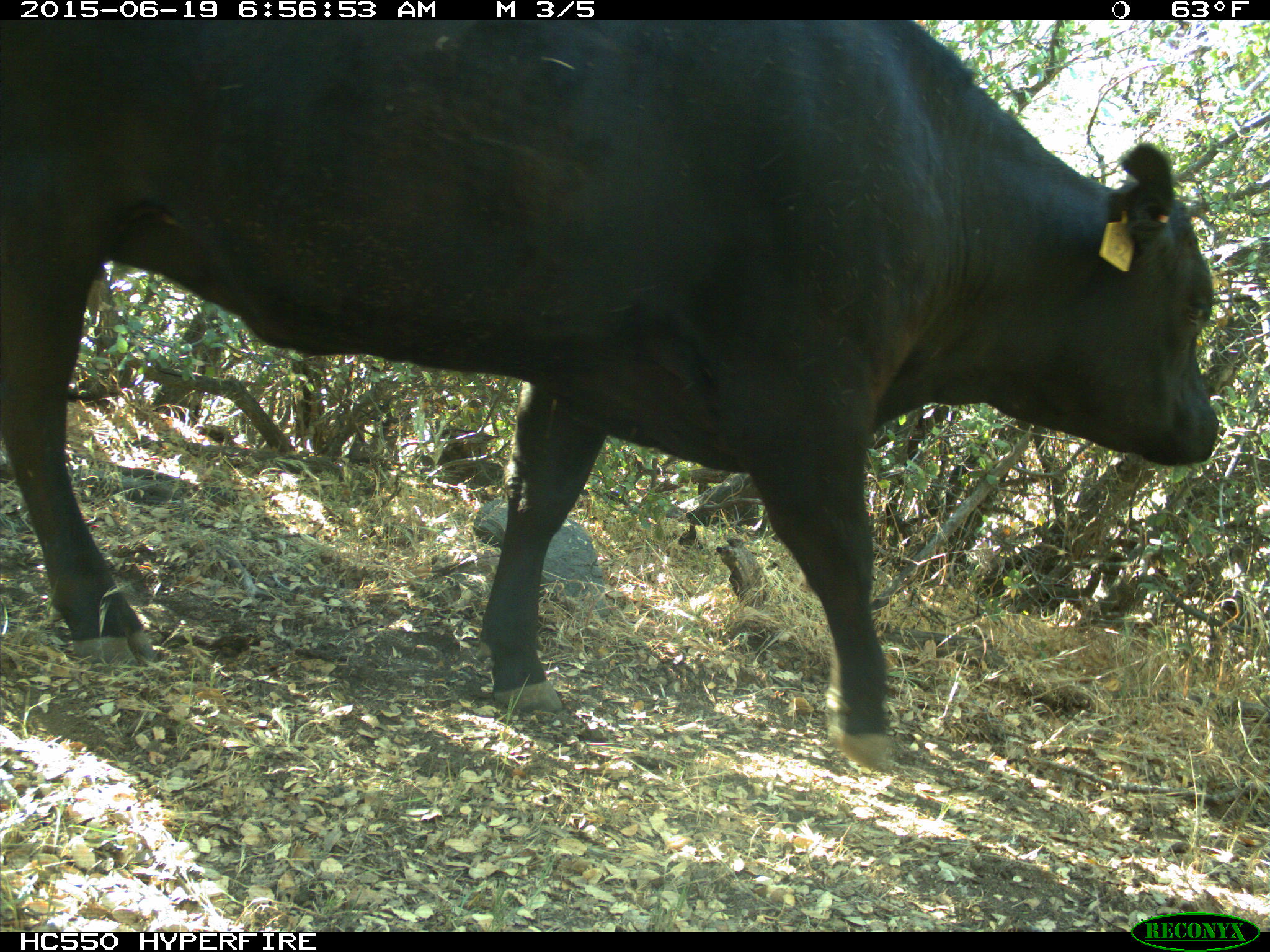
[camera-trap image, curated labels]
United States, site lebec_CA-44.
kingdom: Animalia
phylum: Chordata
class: Mammalia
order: Artiodactyla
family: Bovidae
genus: Bos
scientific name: Bos taurus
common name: domestic cow